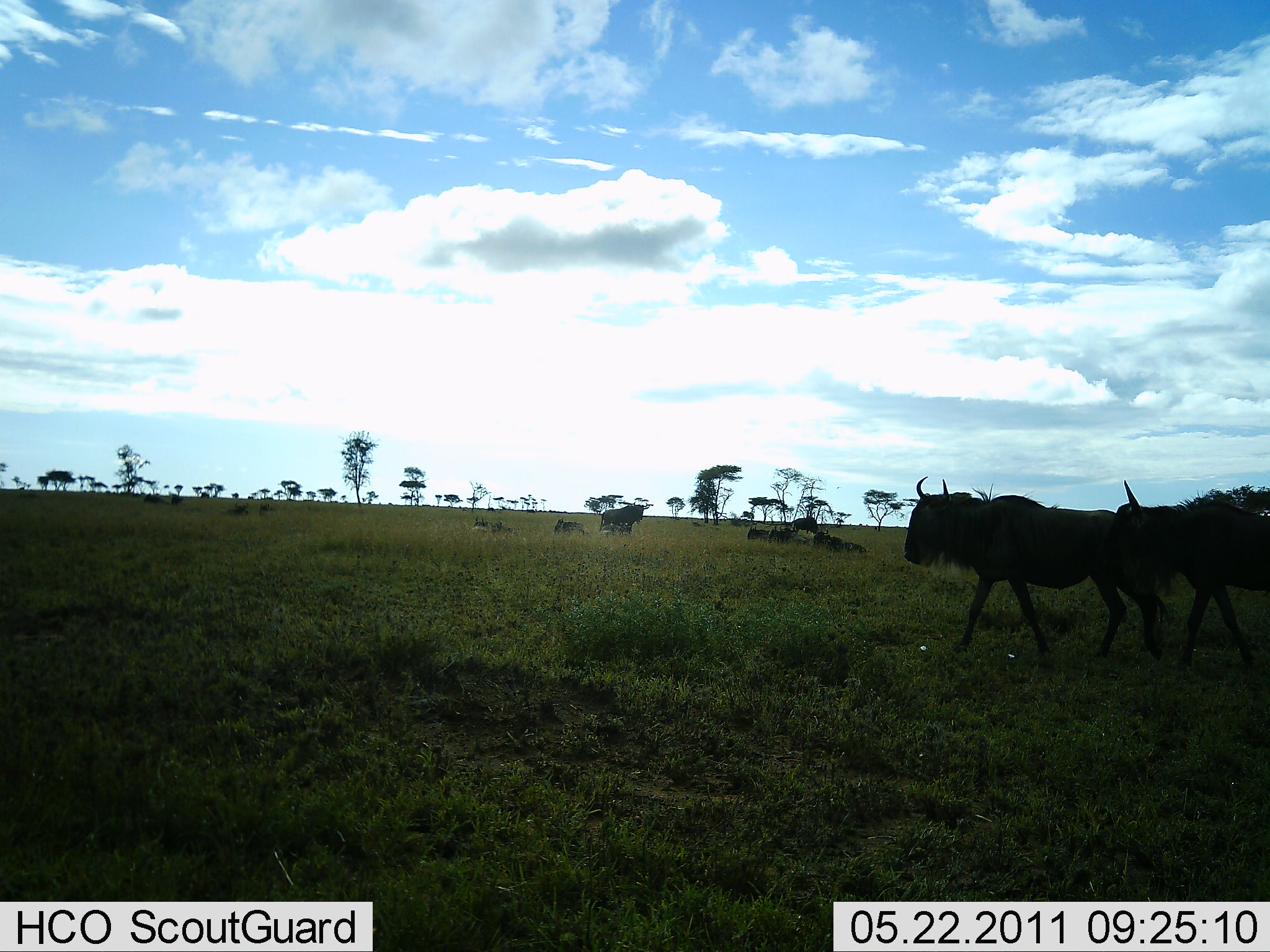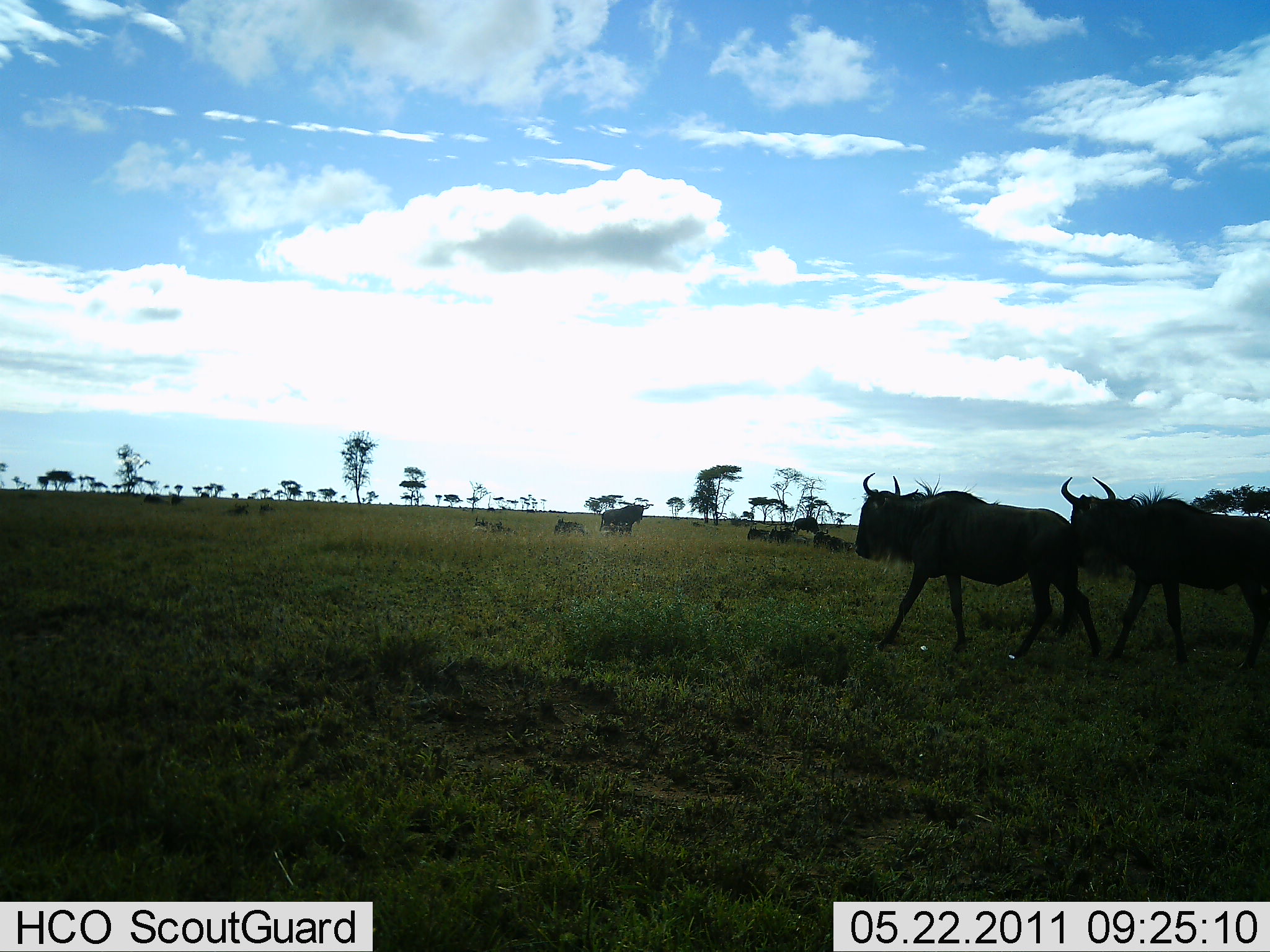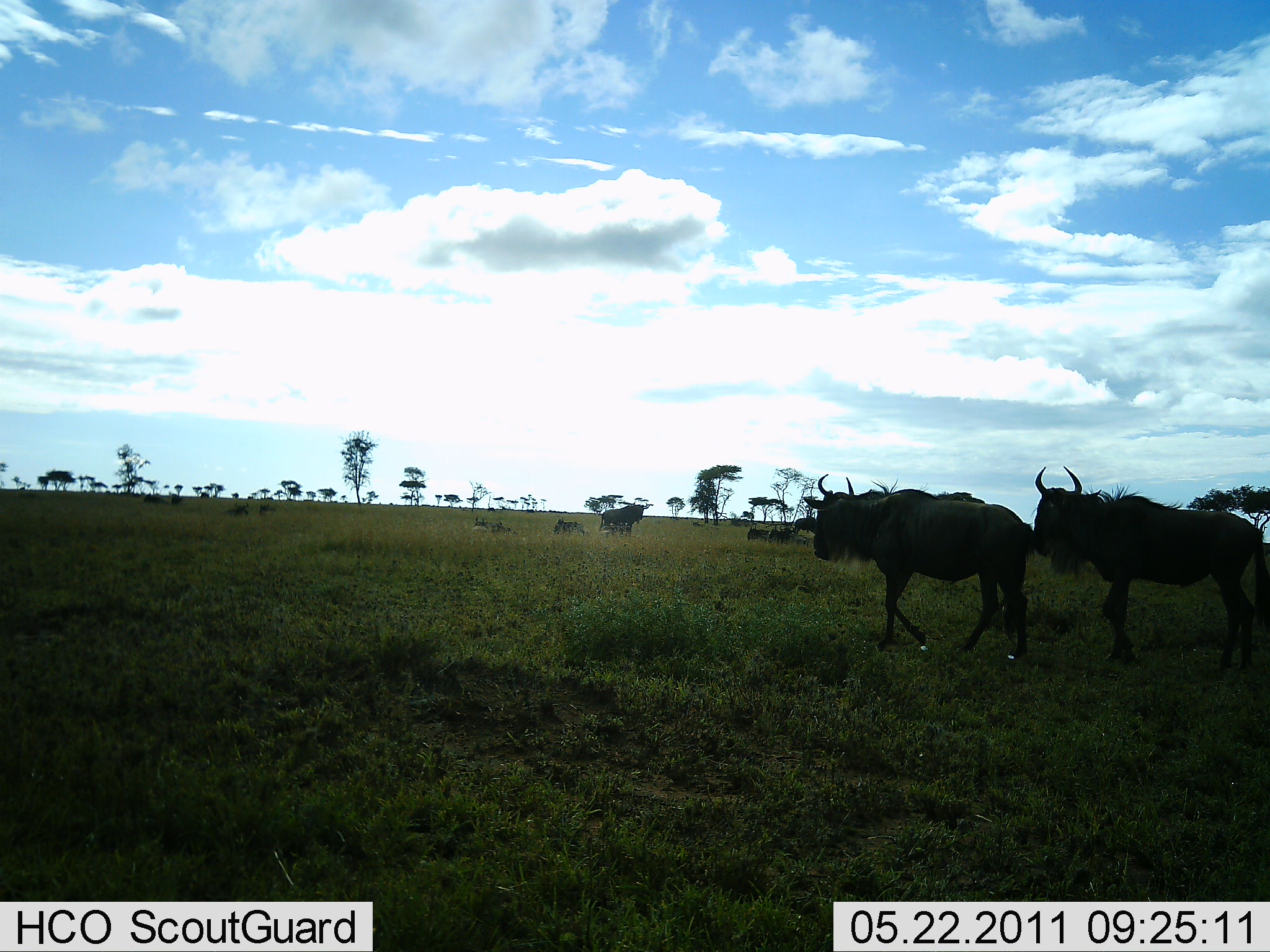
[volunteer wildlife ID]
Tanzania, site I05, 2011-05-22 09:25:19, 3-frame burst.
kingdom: Animalia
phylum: Chordata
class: Mammalia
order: Artiodactyla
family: Bovidae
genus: Connochaetes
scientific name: Connochaetes taurinus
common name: blue wildebeest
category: wildebeest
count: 4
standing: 21%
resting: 29%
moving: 100%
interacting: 0%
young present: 0%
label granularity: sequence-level